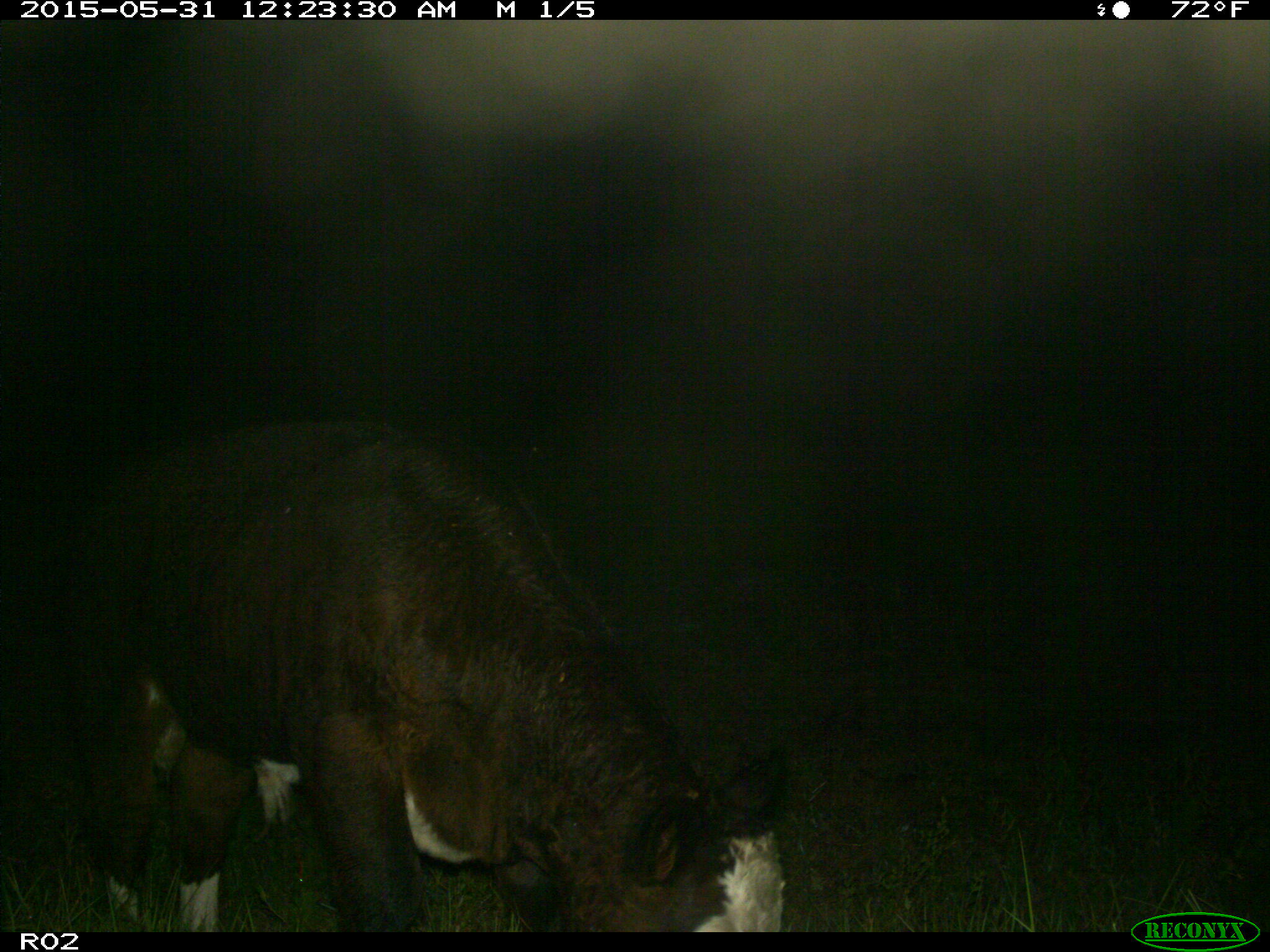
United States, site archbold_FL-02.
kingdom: Animalia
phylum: Chordata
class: Mammalia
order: Artiodactyla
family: Bovidae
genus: Bos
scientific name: Bos taurus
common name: domestic cow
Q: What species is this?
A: Bos taurus (domestic cow).